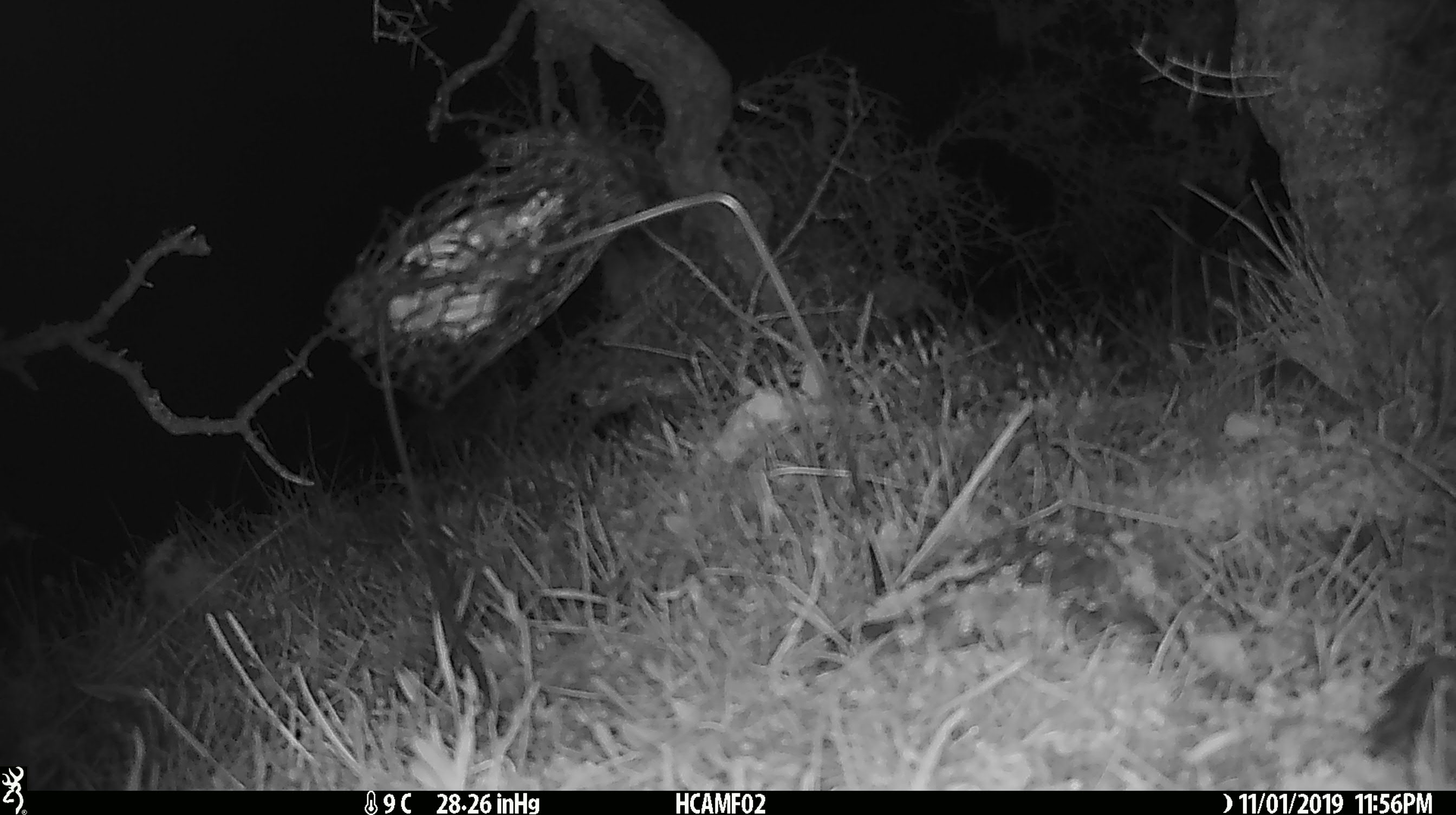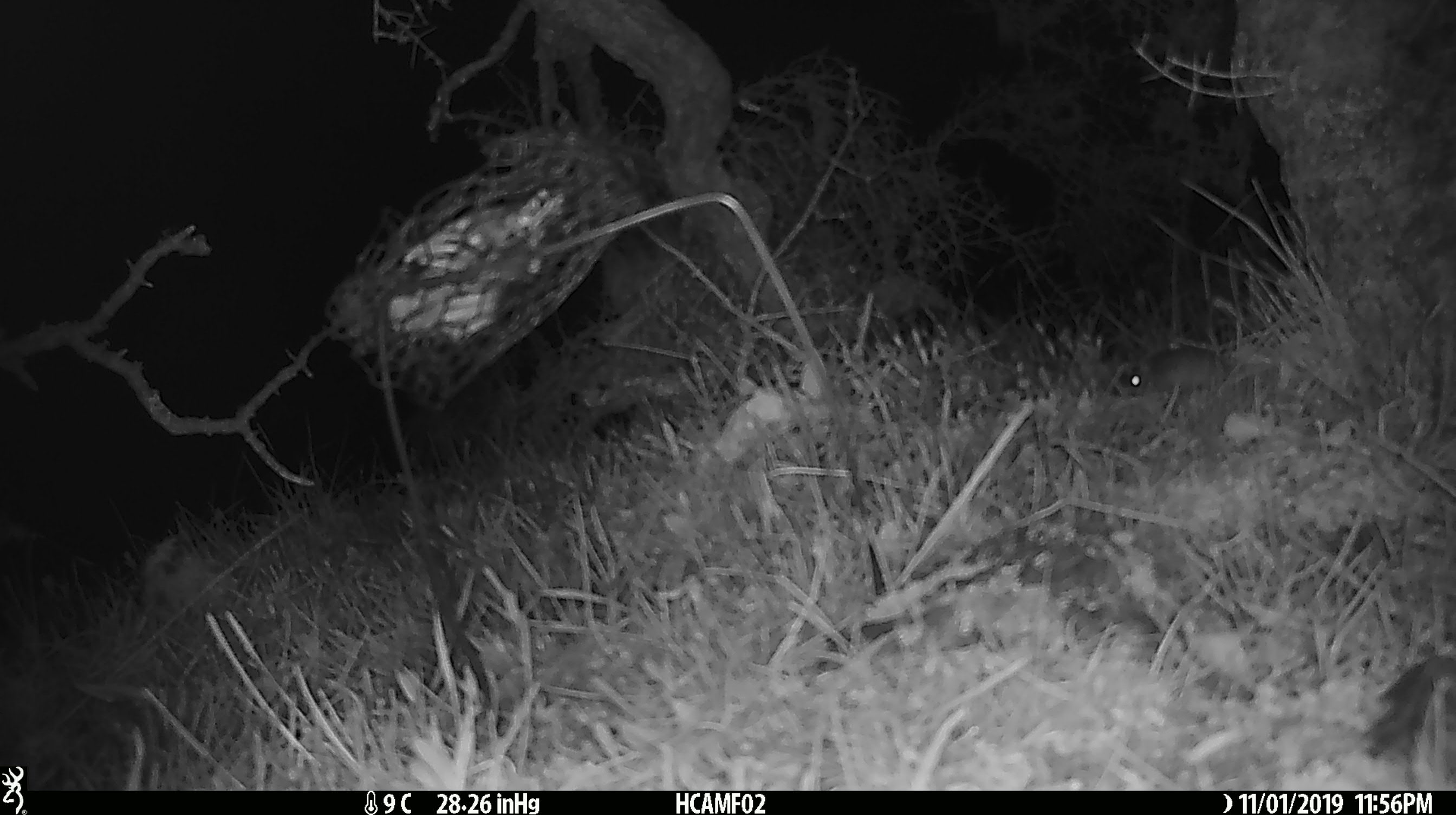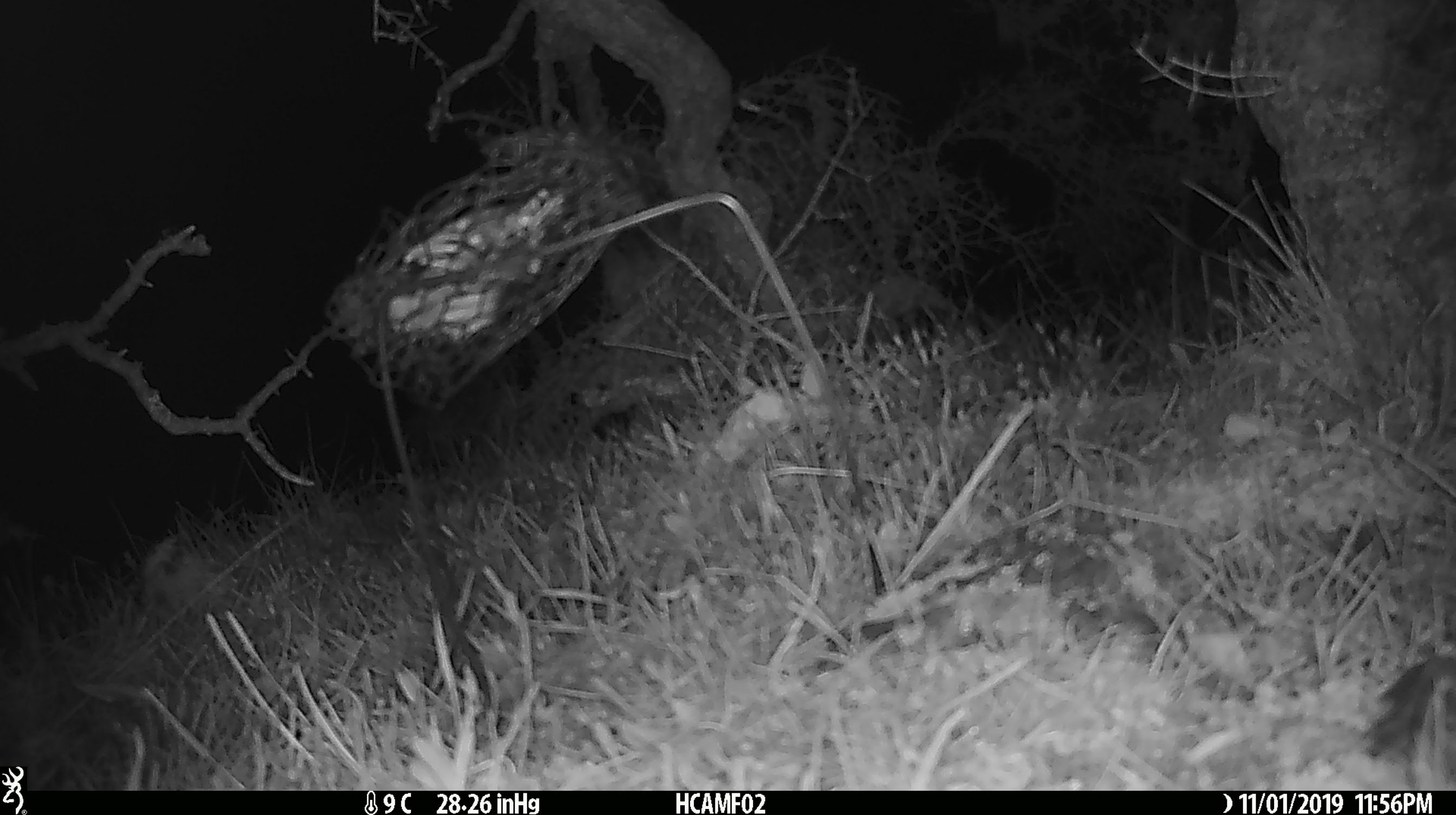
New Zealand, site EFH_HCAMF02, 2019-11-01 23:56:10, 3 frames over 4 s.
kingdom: Animalia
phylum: Chordata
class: Mammalia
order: Rodentia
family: Muridae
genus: Mus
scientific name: Mus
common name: mouse